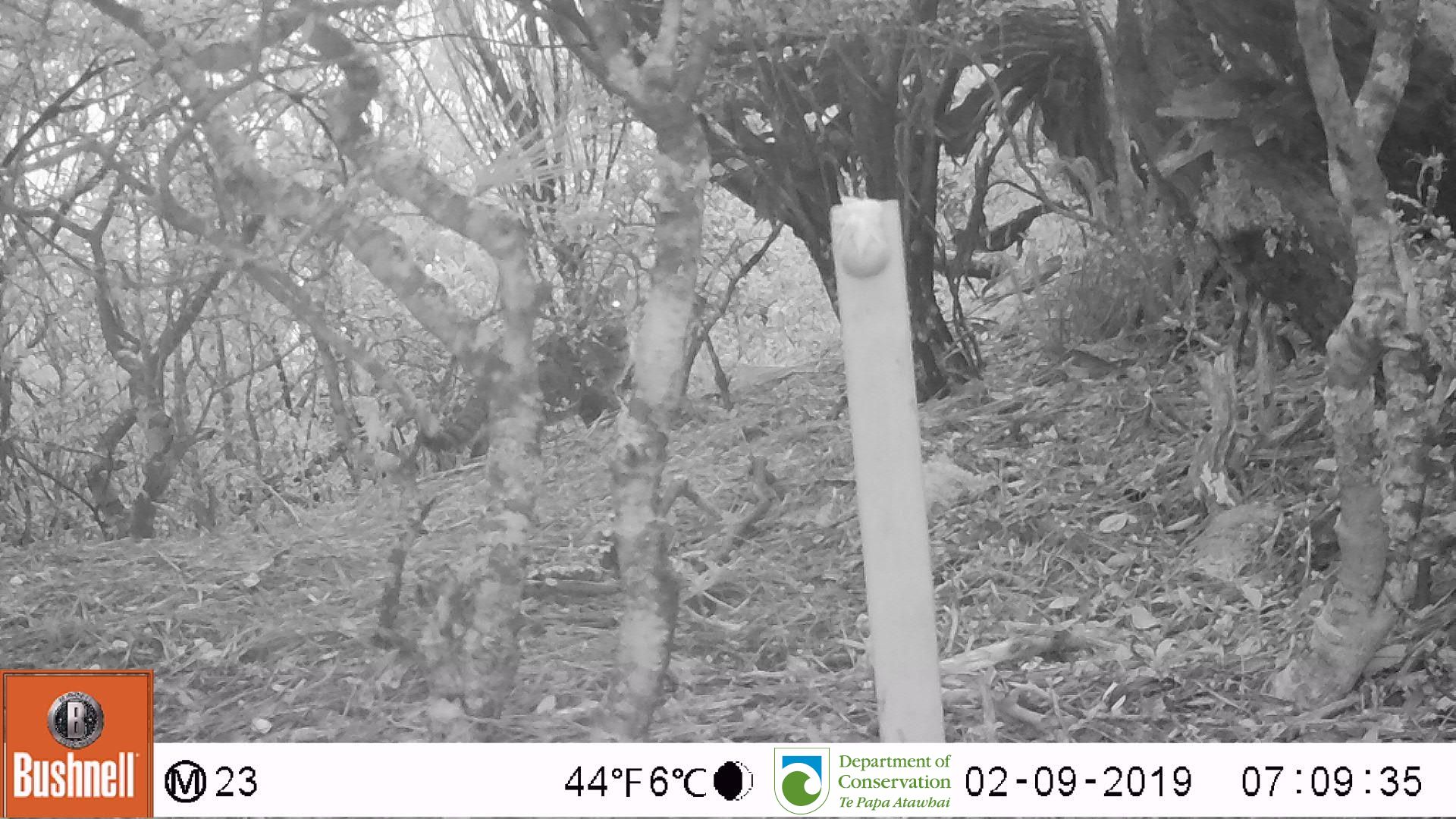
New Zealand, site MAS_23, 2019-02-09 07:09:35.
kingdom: Animalia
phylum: Chordata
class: Mammalia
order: Carnivora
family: Felidae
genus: Felis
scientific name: Felis catus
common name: domestic cat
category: cat